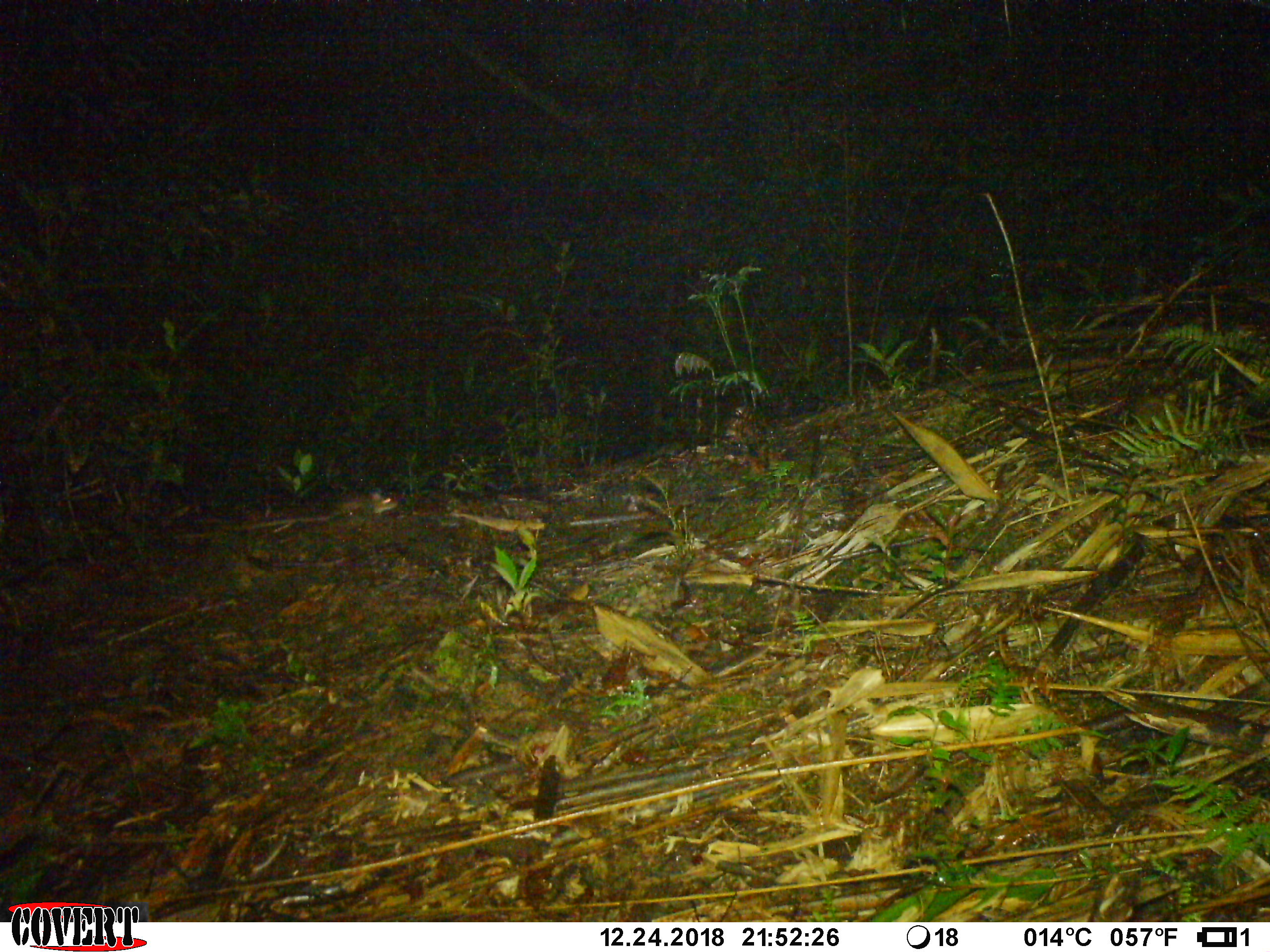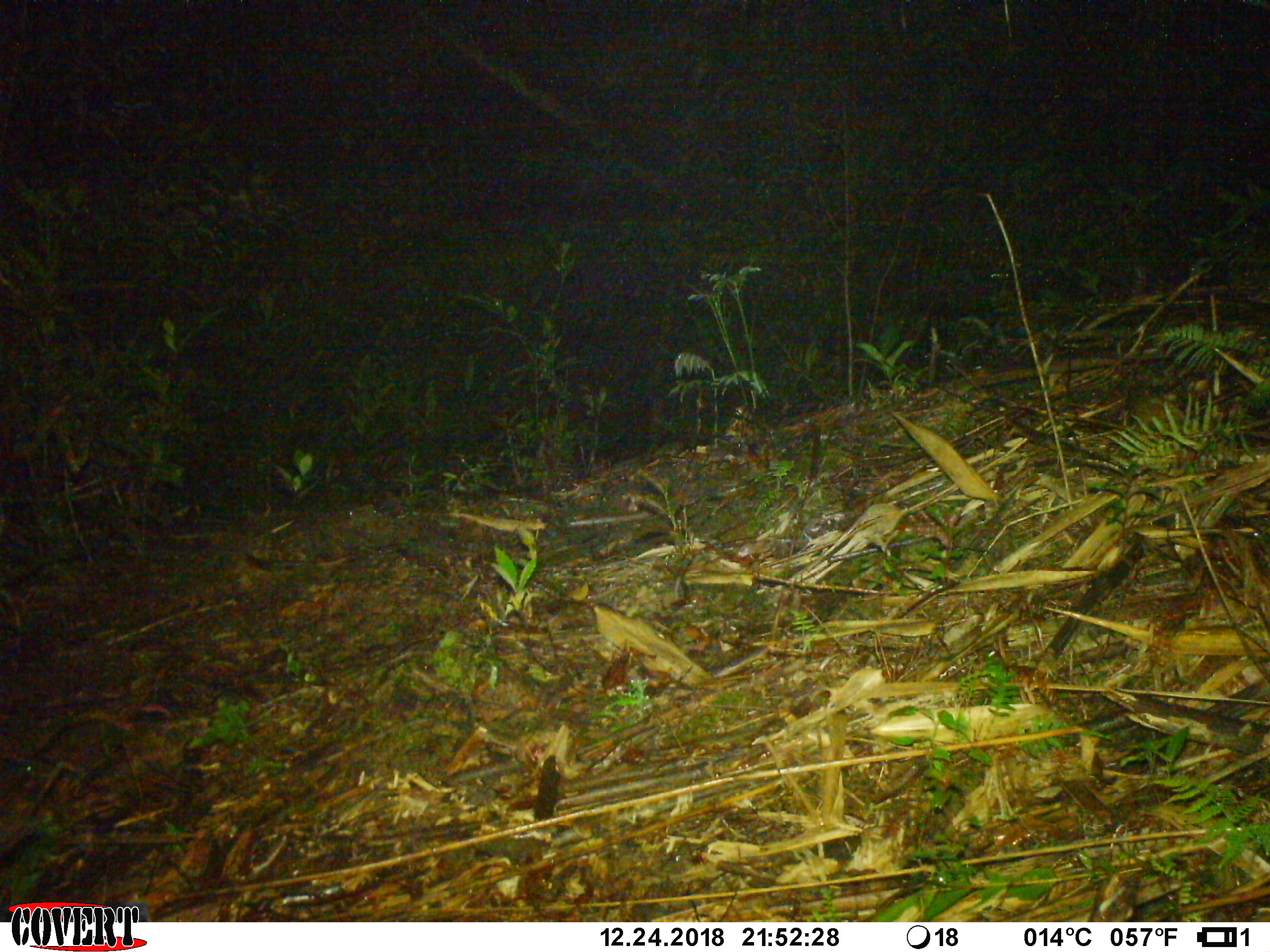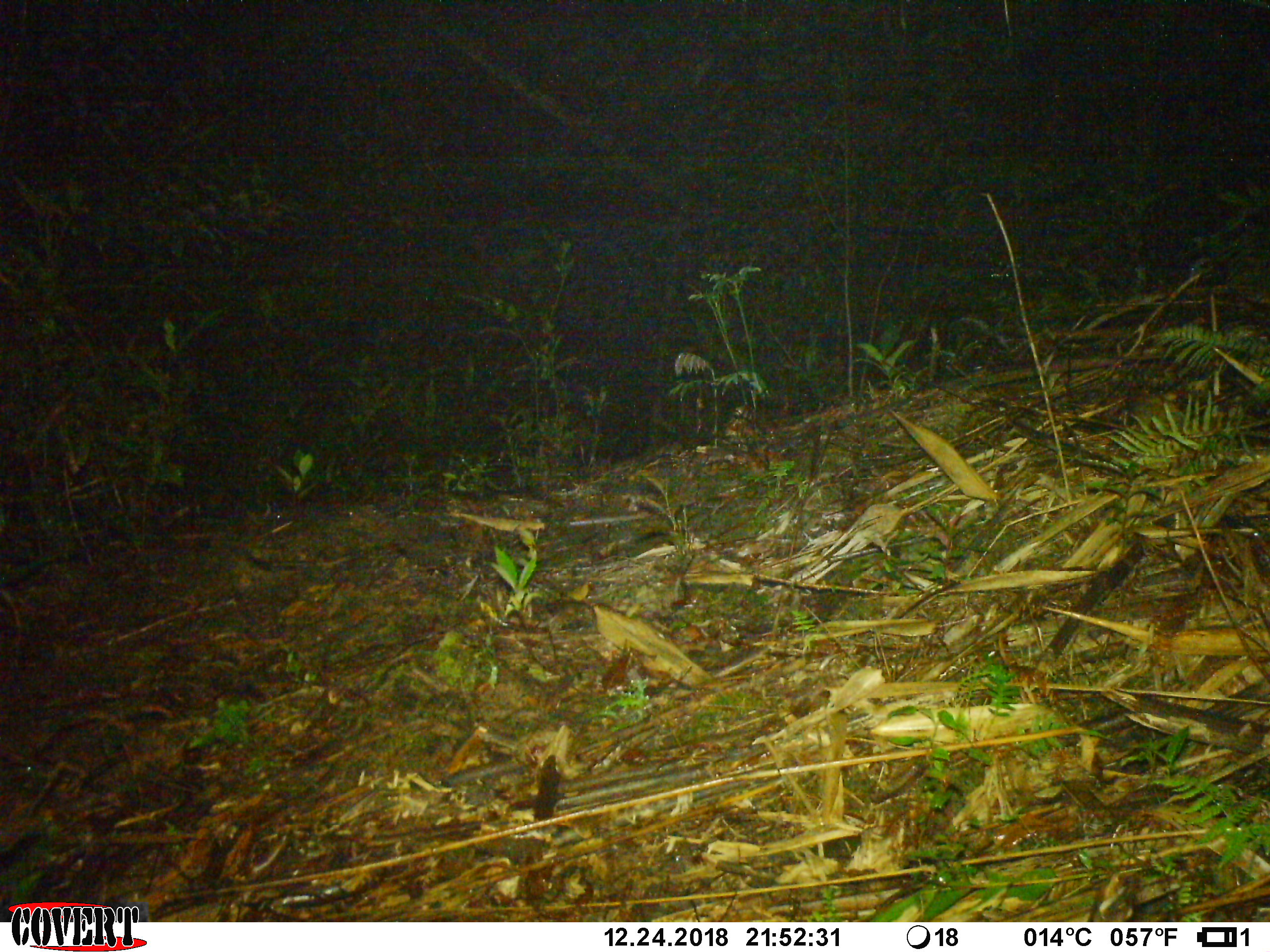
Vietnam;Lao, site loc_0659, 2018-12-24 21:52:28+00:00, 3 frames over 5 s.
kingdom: Animalia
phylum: Chordata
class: Mammalia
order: Rodentia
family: Muridae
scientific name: Muridae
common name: old-world mice and rats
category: unidentified murid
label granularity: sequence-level